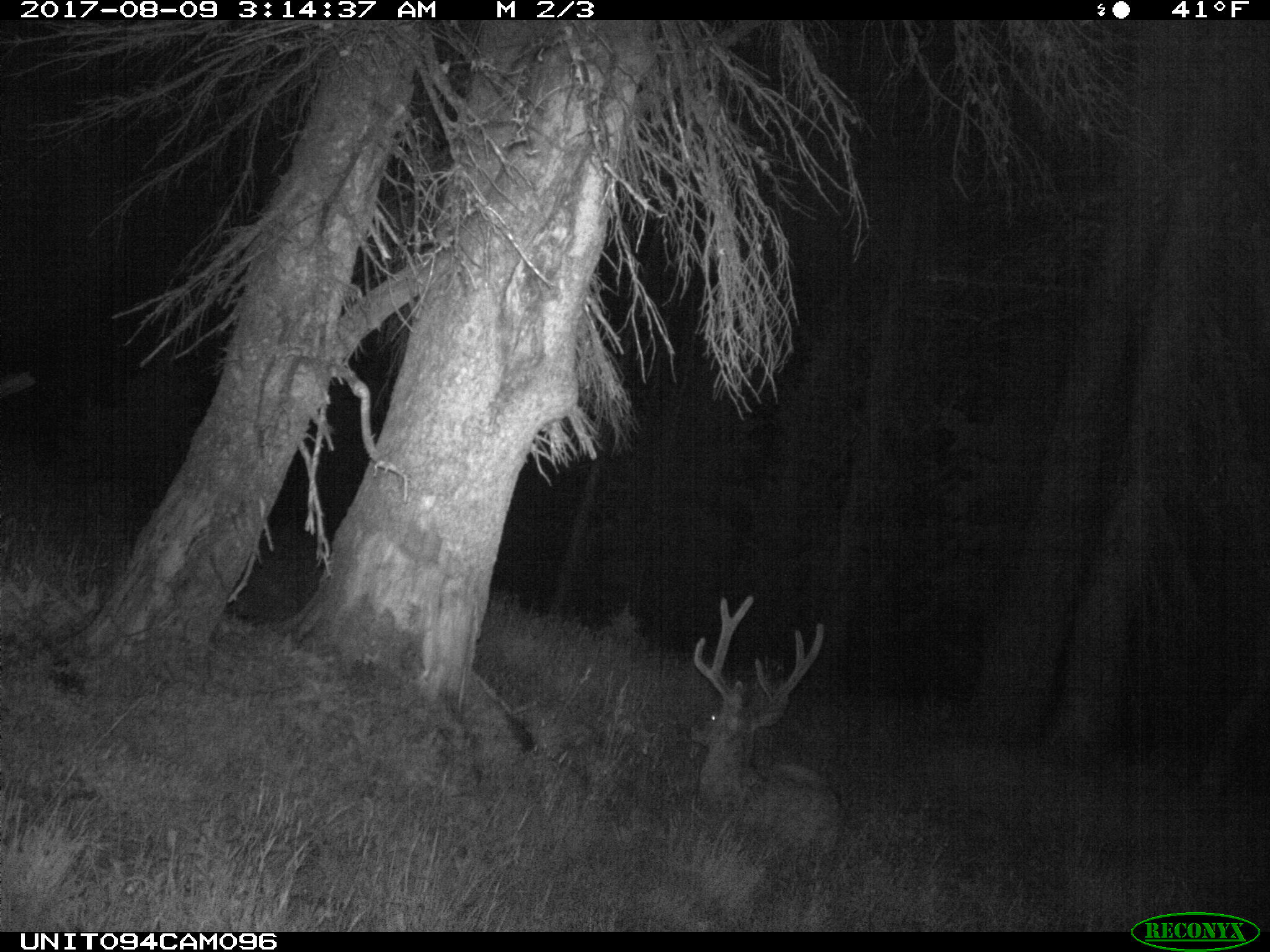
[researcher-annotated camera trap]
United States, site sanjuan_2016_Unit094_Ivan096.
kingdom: Animalia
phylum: Chordata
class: Mammalia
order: Artiodactyla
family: Cervidae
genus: Odocoileus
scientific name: Odocoileus hemionus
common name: mule deer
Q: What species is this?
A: Odocoileus hemionus (mule deer).